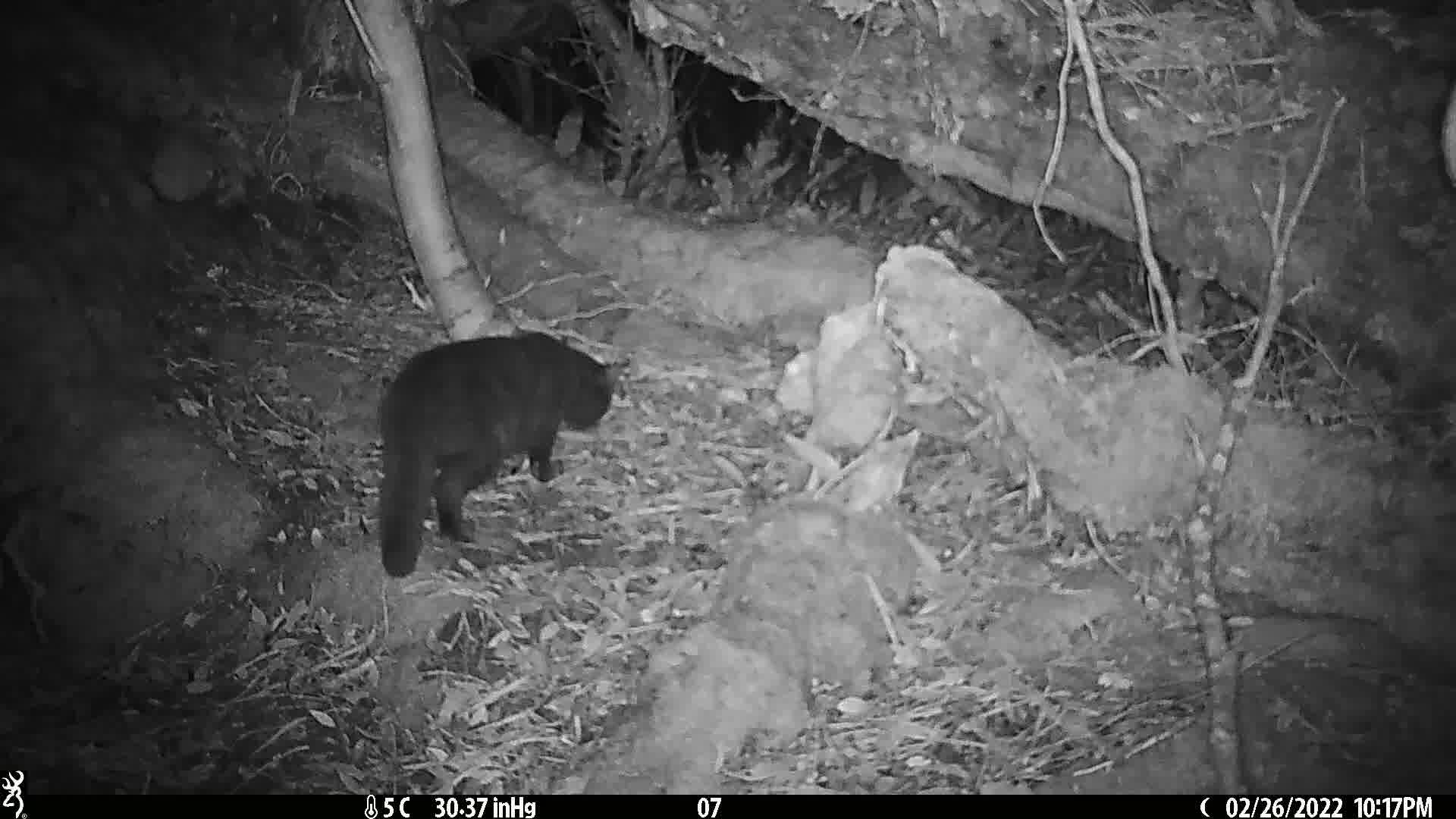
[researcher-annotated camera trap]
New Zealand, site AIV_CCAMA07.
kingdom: Animalia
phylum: Chordata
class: Mammalia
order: Carnivora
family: Felidae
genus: Felis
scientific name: Felis catus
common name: domestic cat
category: cat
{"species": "cat (domestic cat) (Felis catus)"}